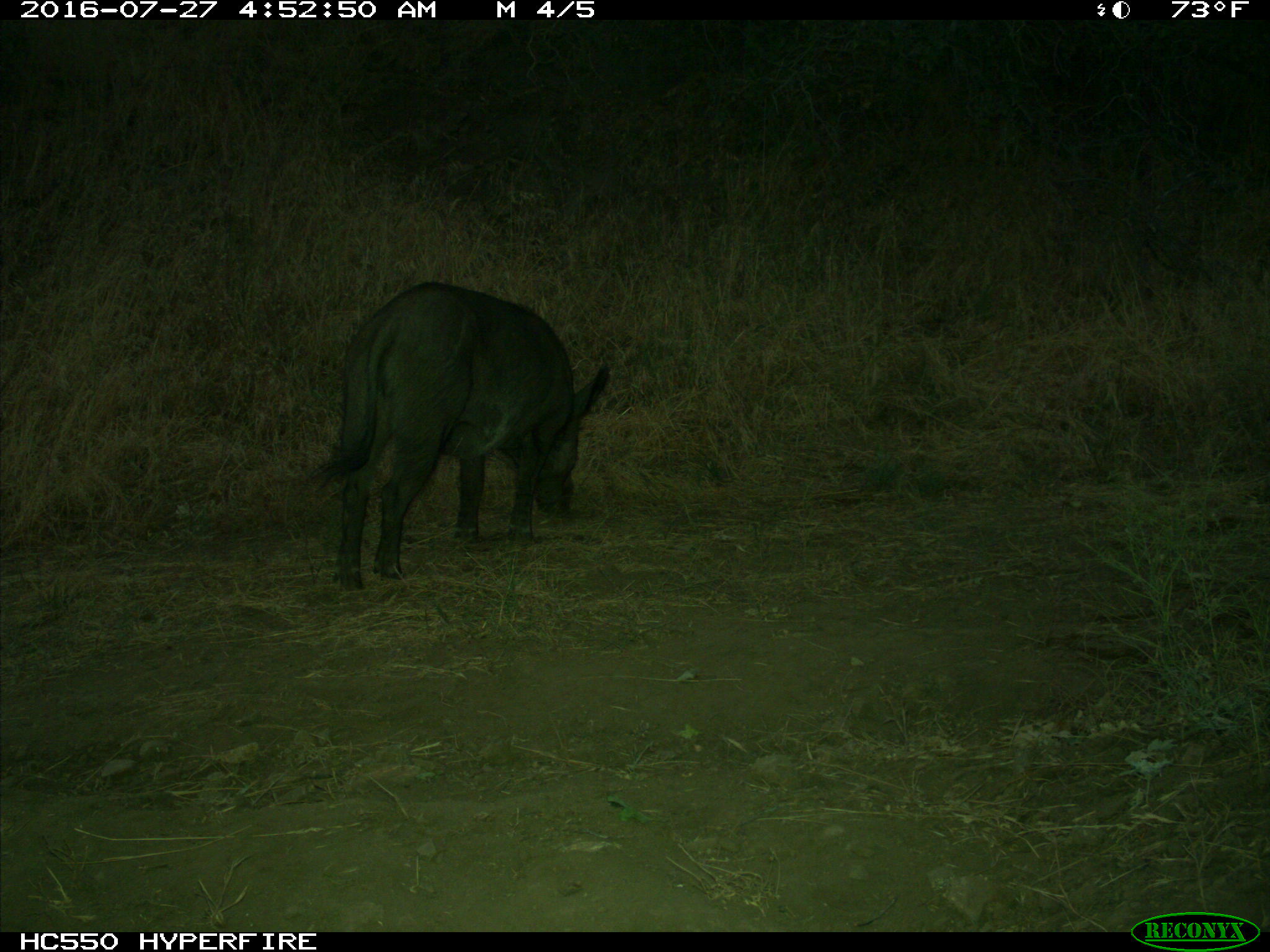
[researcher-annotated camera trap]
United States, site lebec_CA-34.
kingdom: Animalia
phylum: Chordata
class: Mammalia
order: Artiodactyla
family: Suidae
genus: Sus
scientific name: Sus scrofa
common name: wild boar